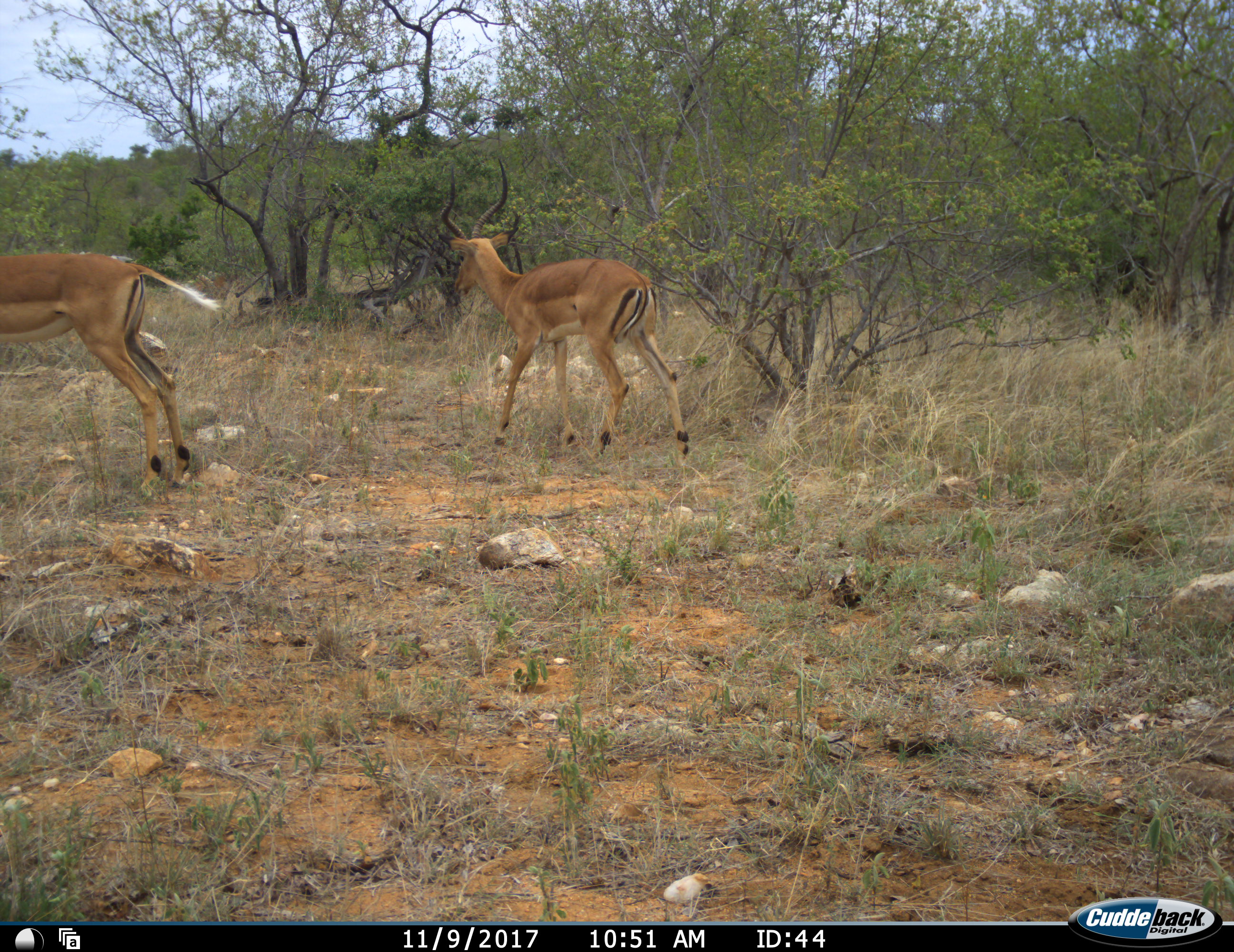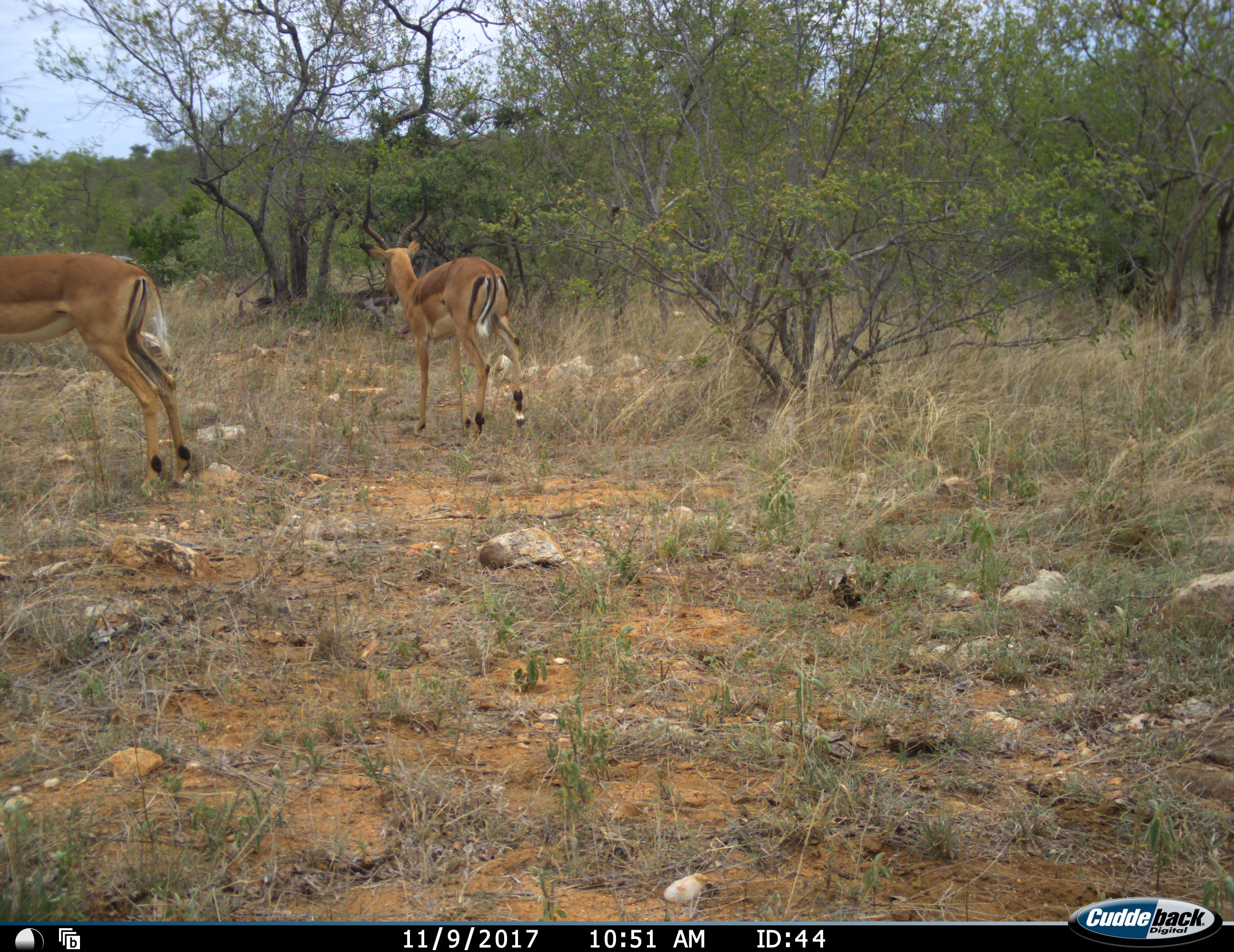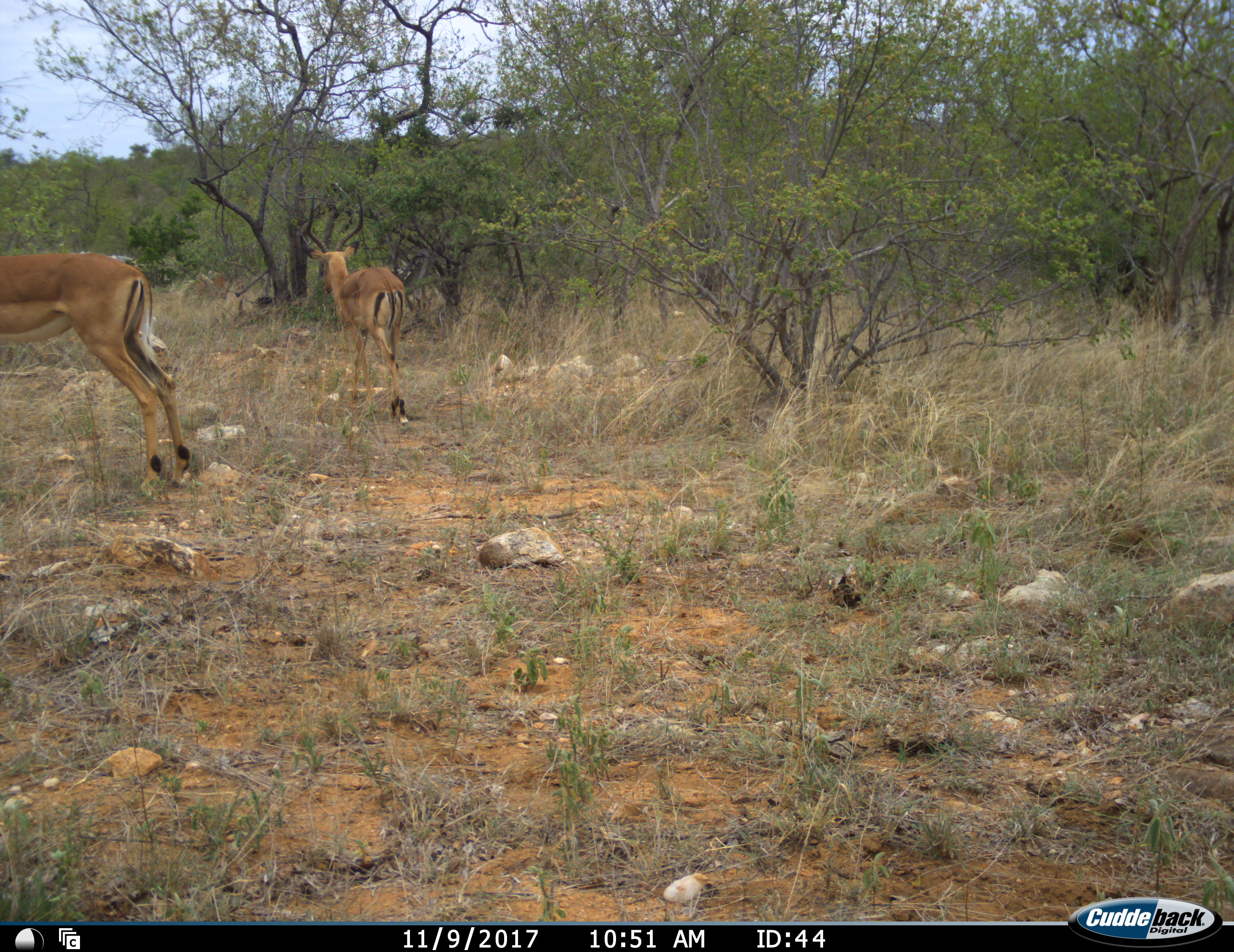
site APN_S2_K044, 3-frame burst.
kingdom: Animalia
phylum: Chordata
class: Mammalia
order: Artiodactyla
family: Bovidae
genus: Aepyceros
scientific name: Aepyceros melampus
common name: impala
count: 2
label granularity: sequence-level